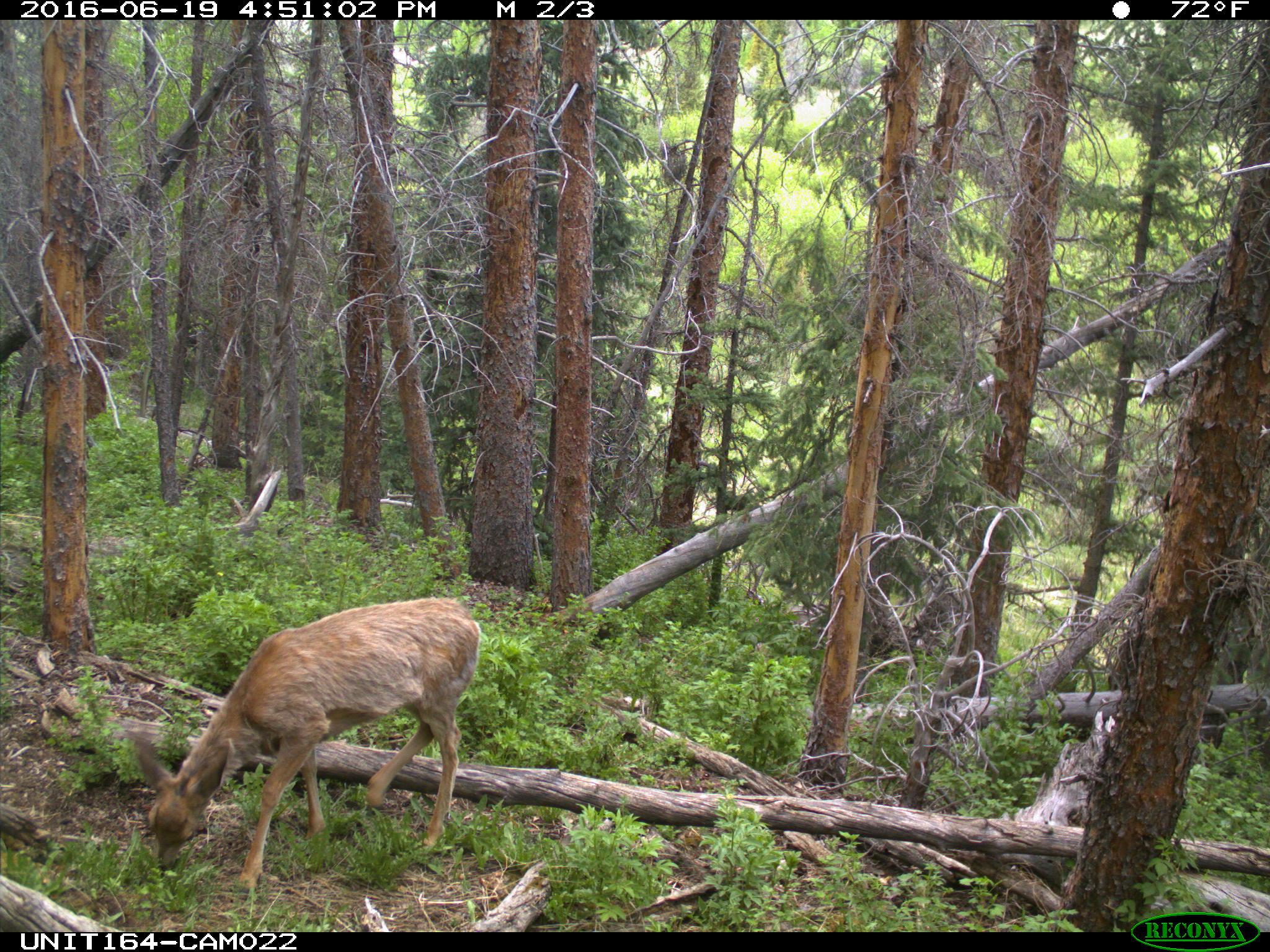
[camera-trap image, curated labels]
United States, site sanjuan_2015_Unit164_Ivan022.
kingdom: Animalia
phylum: Chordata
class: Mammalia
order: Artiodactyla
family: Cervidae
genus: Odocoileus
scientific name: Odocoileus hemionus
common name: mule deer